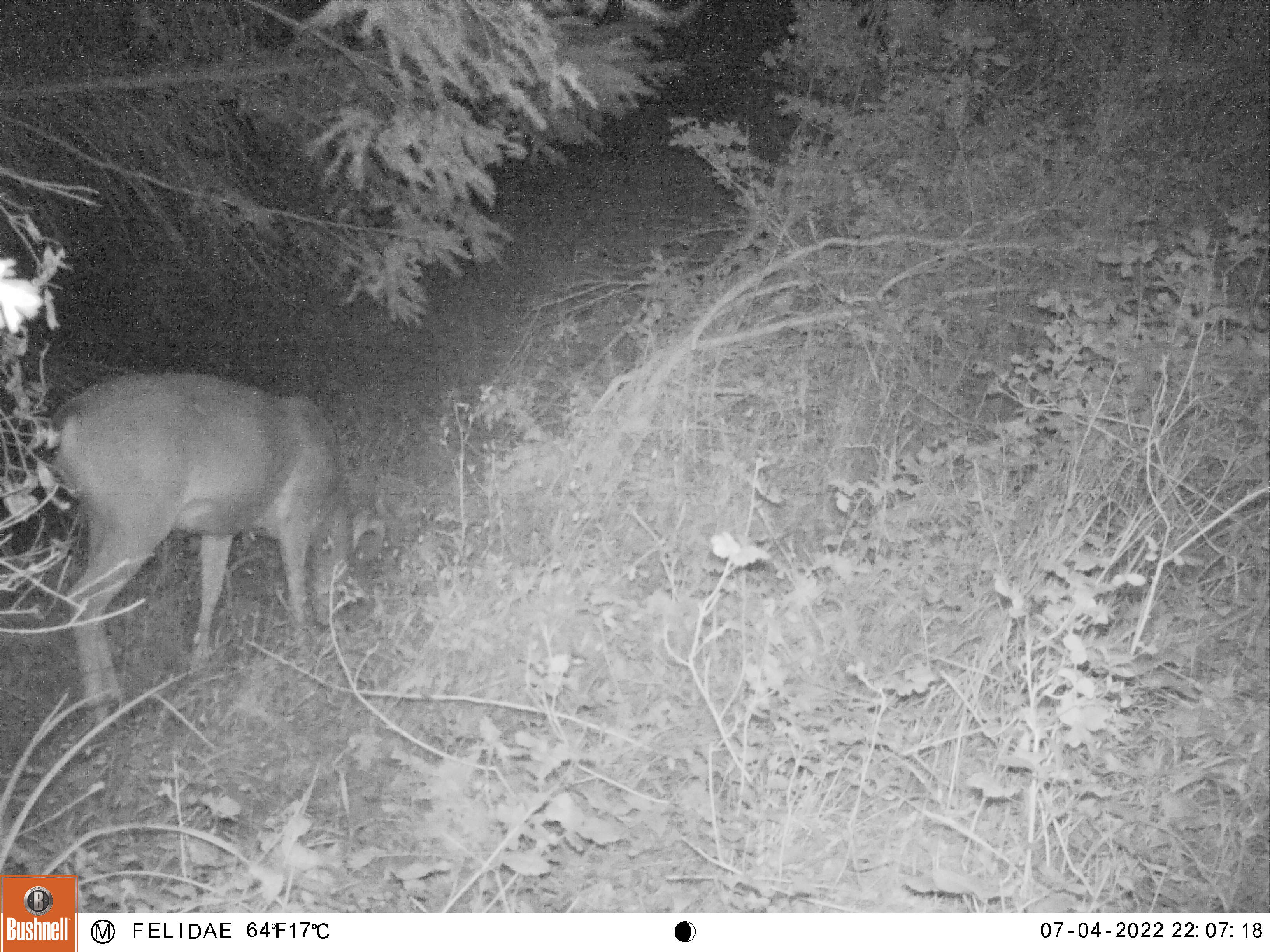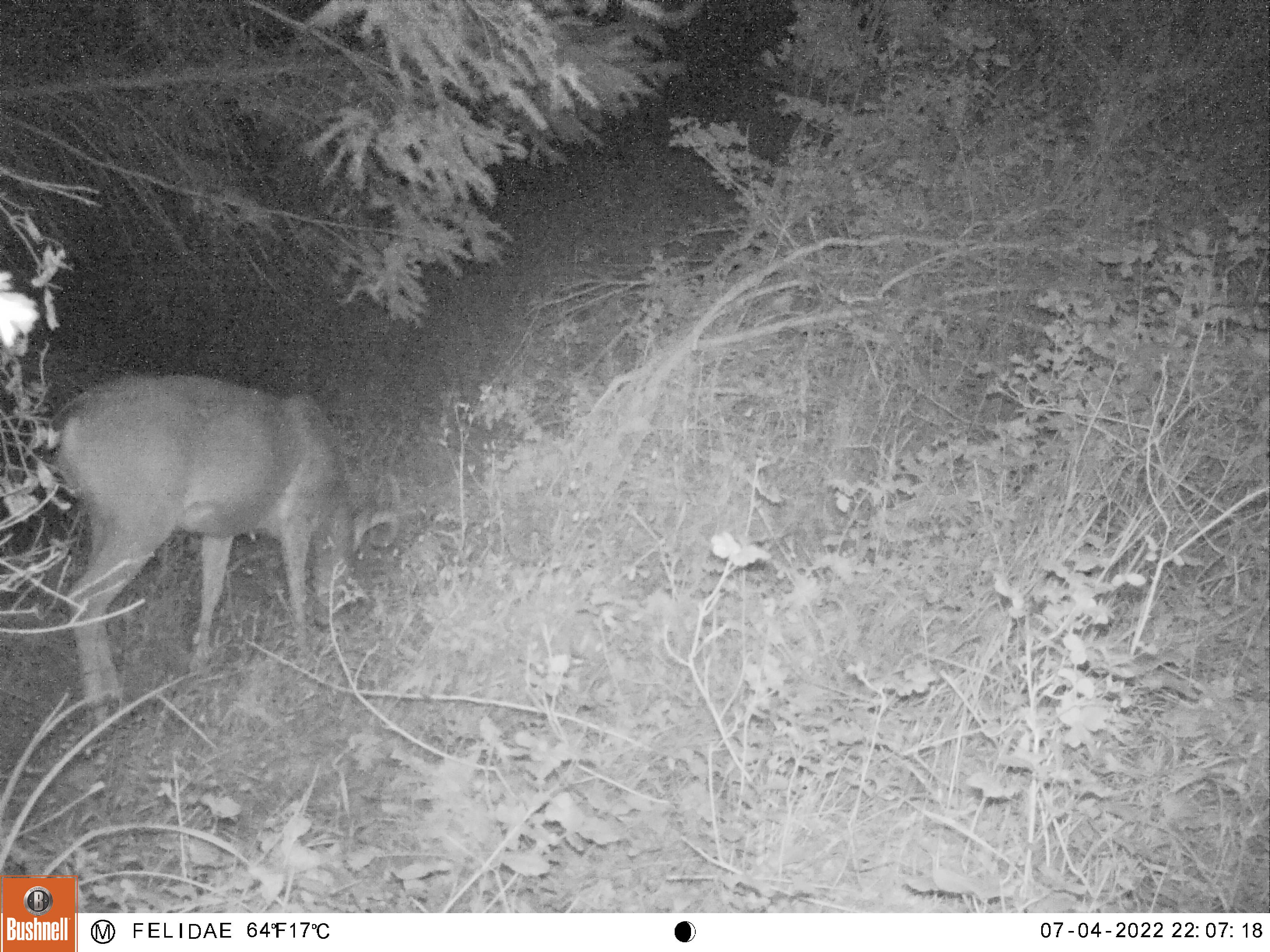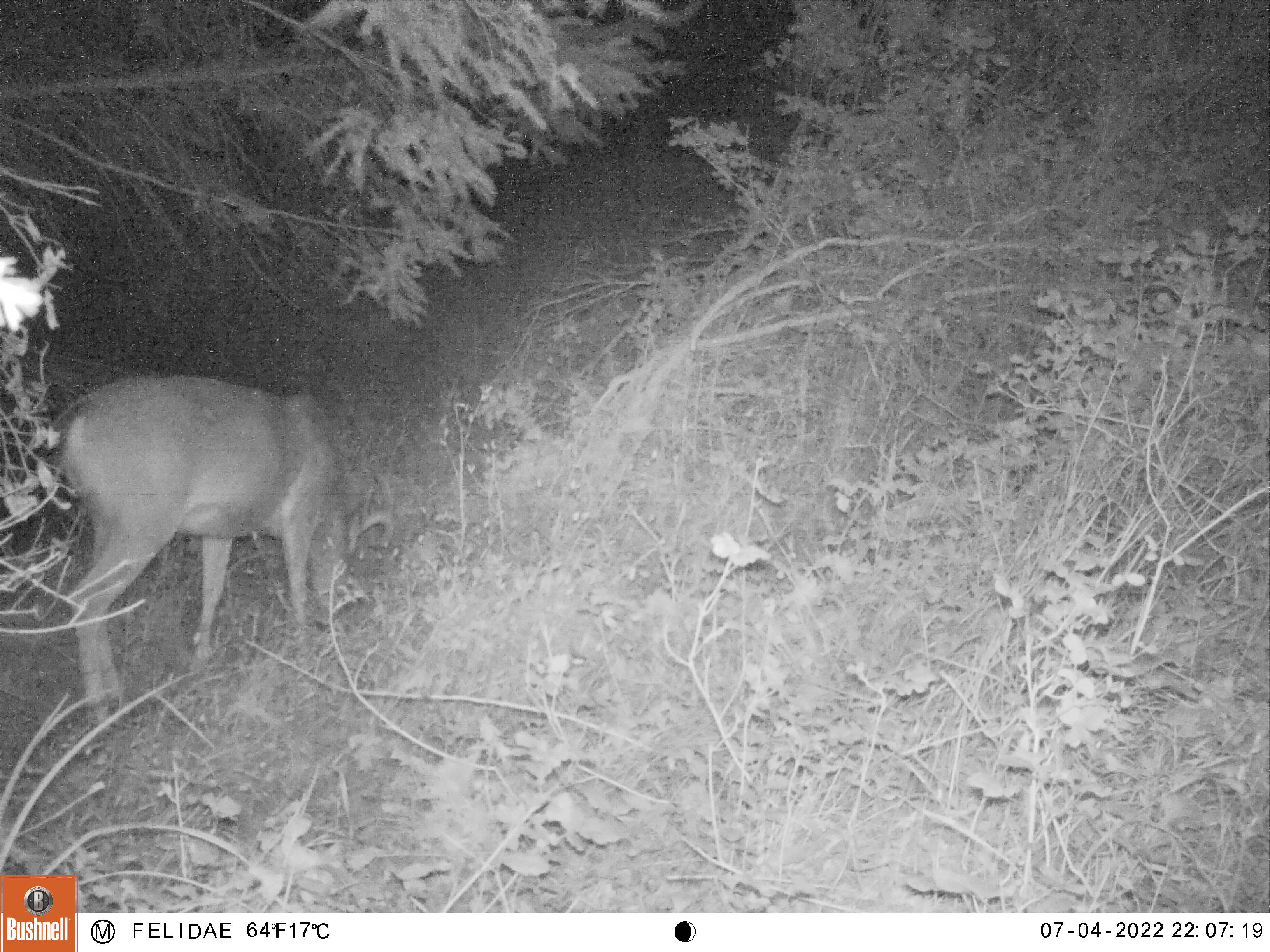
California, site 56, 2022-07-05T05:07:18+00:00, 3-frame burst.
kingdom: Animalia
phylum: Chordata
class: Mammalia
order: Artiodactyla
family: Cervidae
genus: Odocoileus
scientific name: Odocoileus hemionus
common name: mule deer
Mule deer (Odocoileus hemionus).